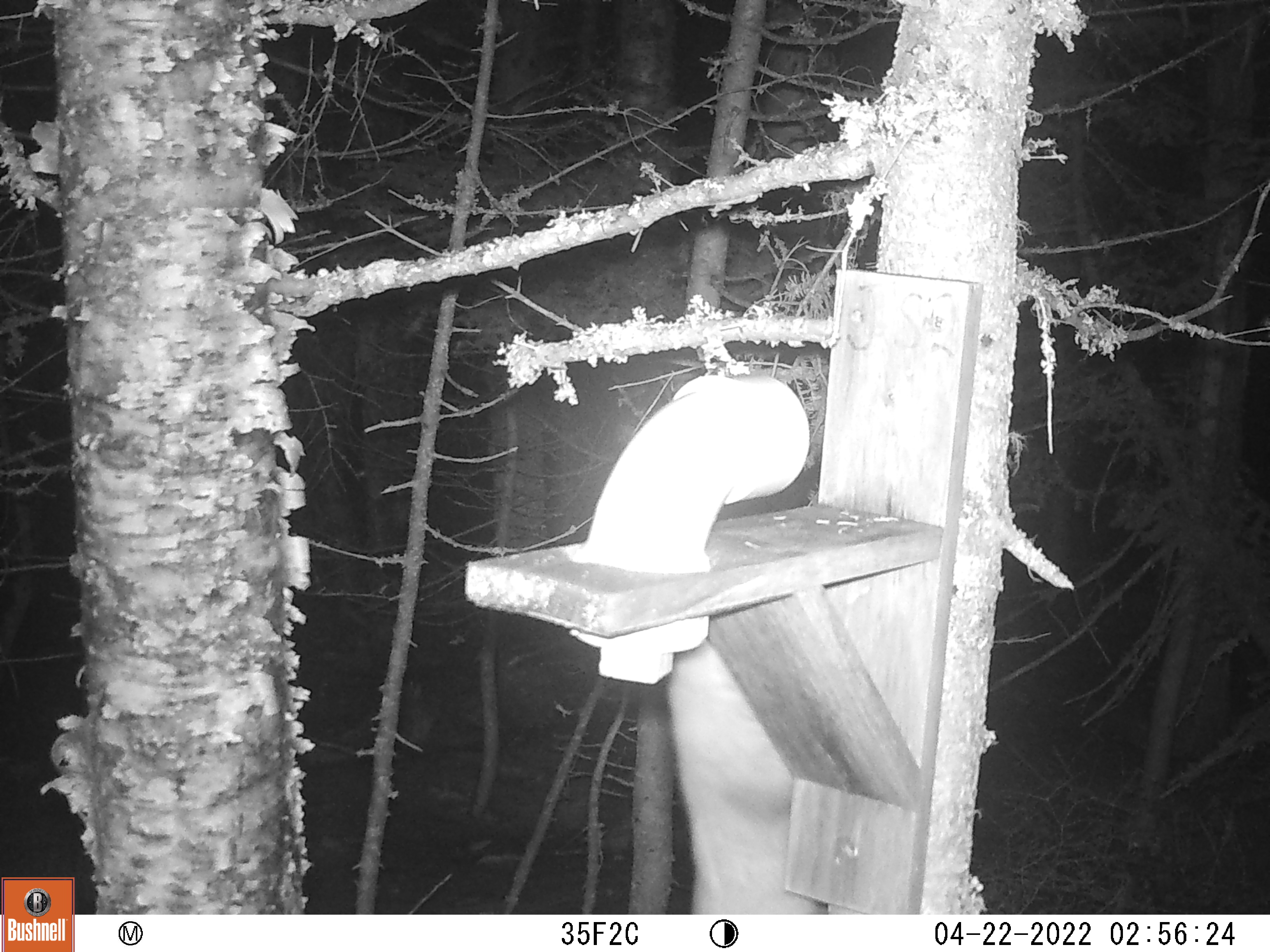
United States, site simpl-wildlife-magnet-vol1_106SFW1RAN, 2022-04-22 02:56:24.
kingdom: Animalia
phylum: Chordata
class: Mammalia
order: Carnivora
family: Mustelidae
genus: Martes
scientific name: Martes americana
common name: american marten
American marten (Martes americana).